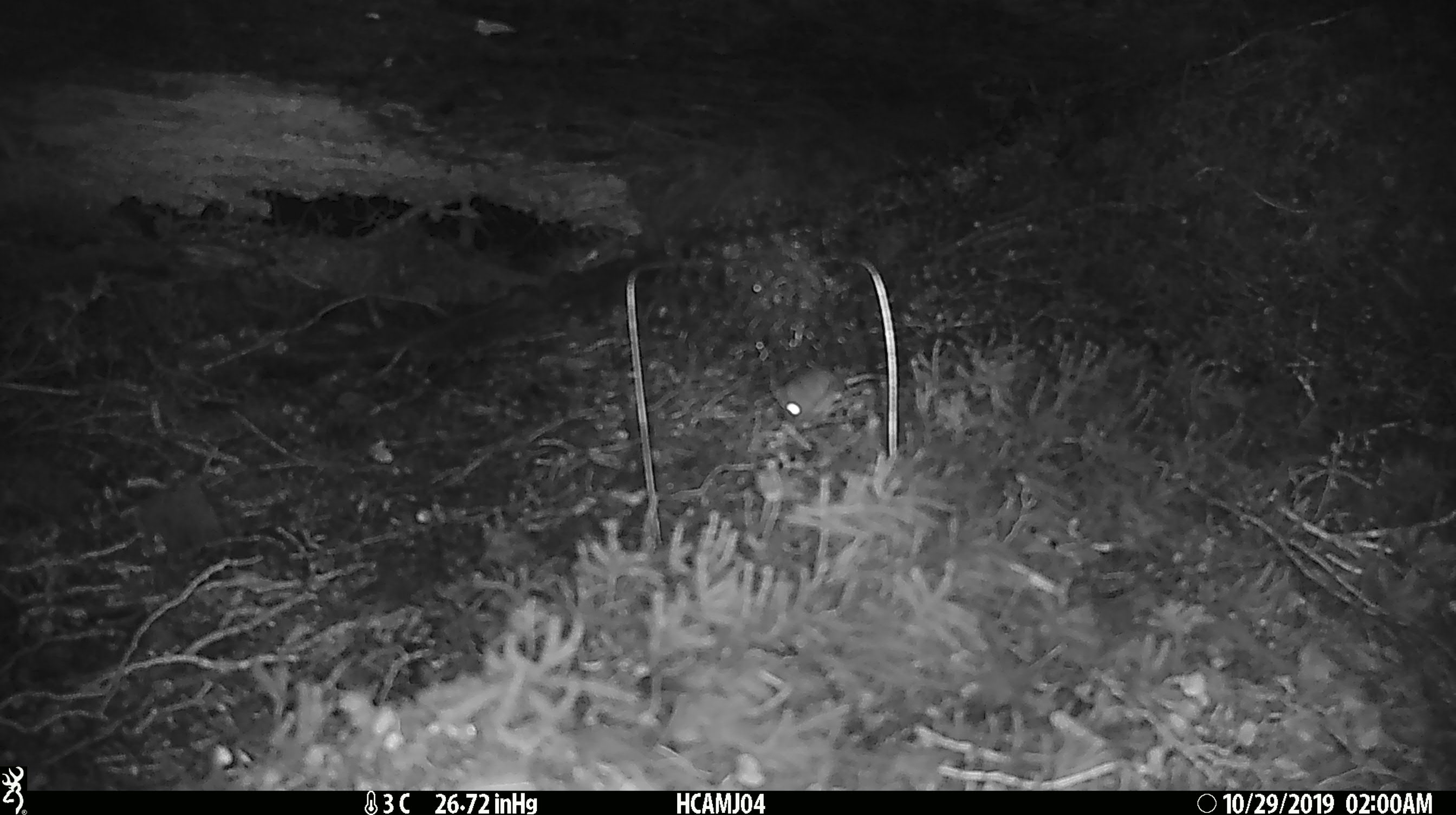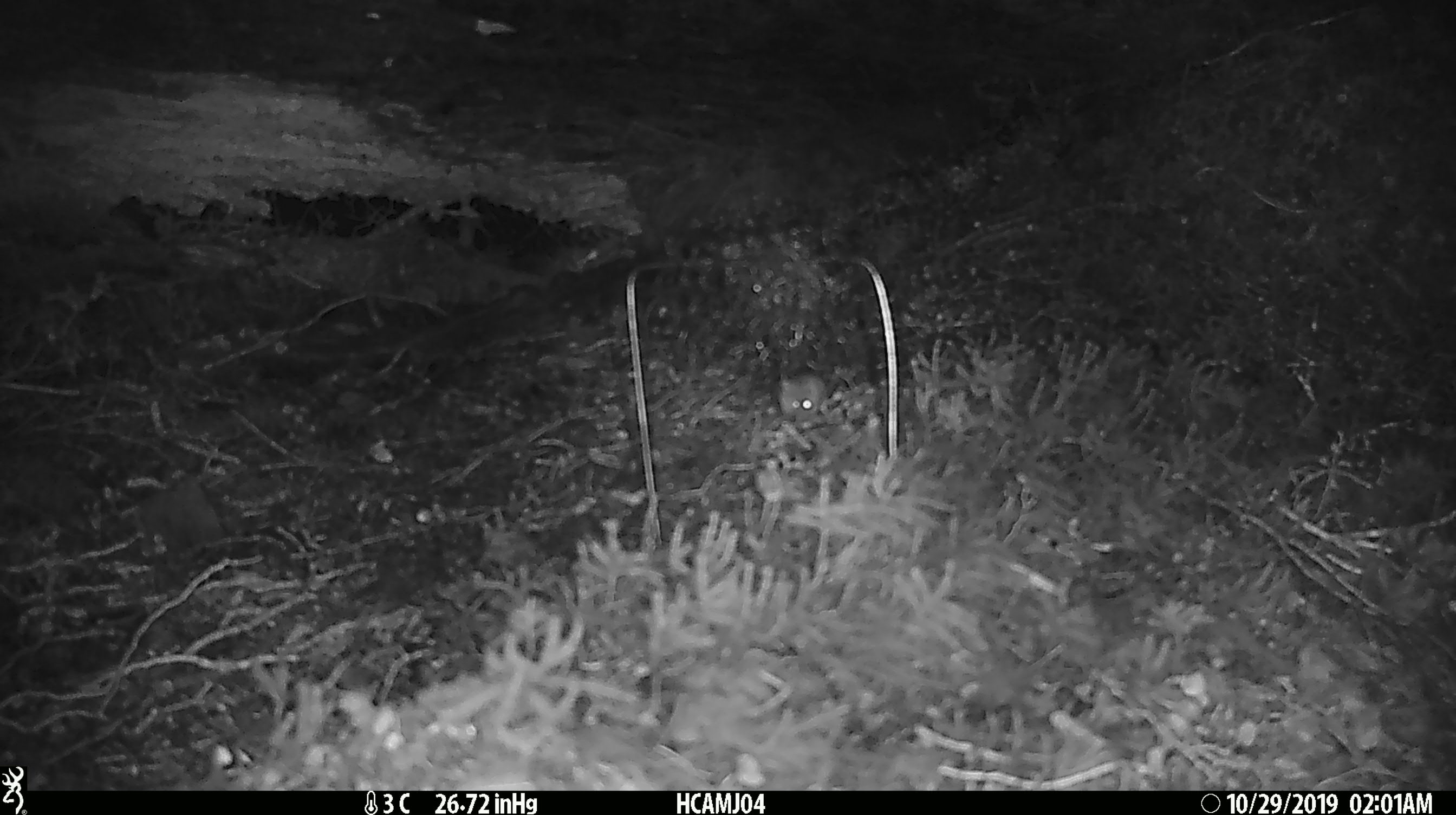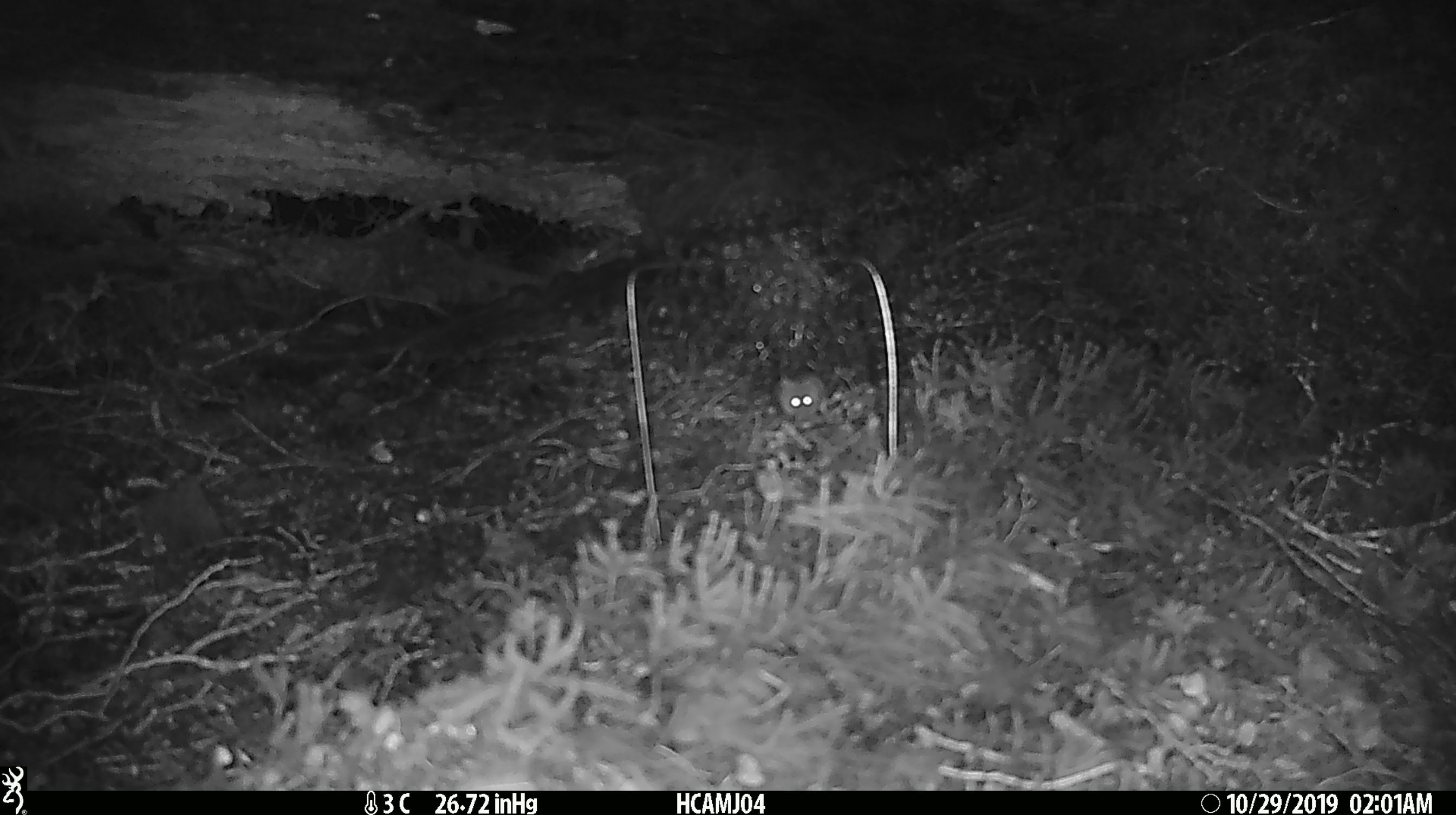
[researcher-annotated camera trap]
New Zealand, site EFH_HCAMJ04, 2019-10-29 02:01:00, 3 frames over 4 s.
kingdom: Animalia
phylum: Chordata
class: Mammalia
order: Rodentia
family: Muridae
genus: Mus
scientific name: Mus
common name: mouse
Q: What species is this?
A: Mouse (Mus).